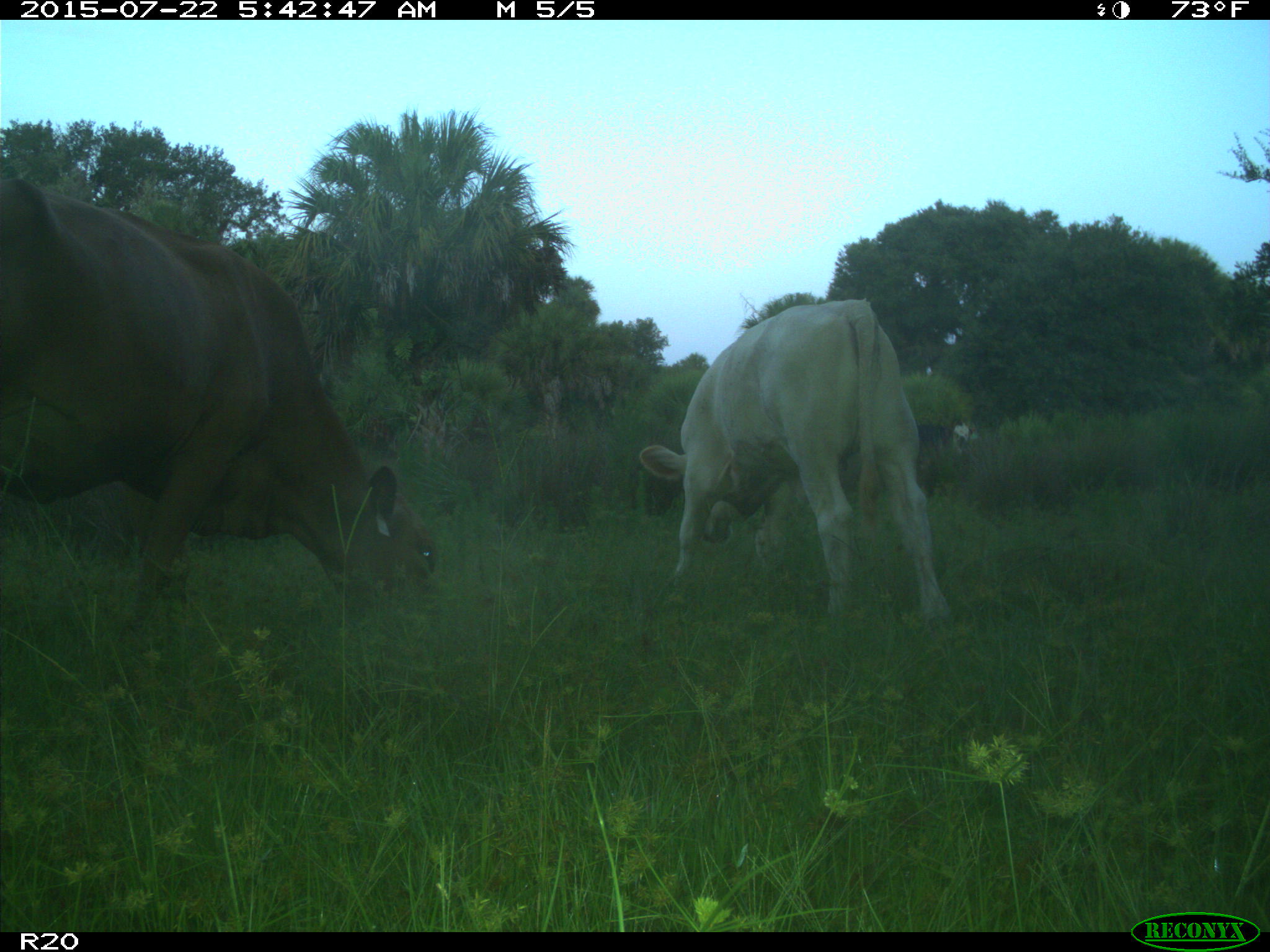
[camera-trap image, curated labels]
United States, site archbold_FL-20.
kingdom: Animalia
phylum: Chordata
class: Mammalia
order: Artiodactyla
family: Bovidae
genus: Bos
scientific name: Bos taurus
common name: domestic cow